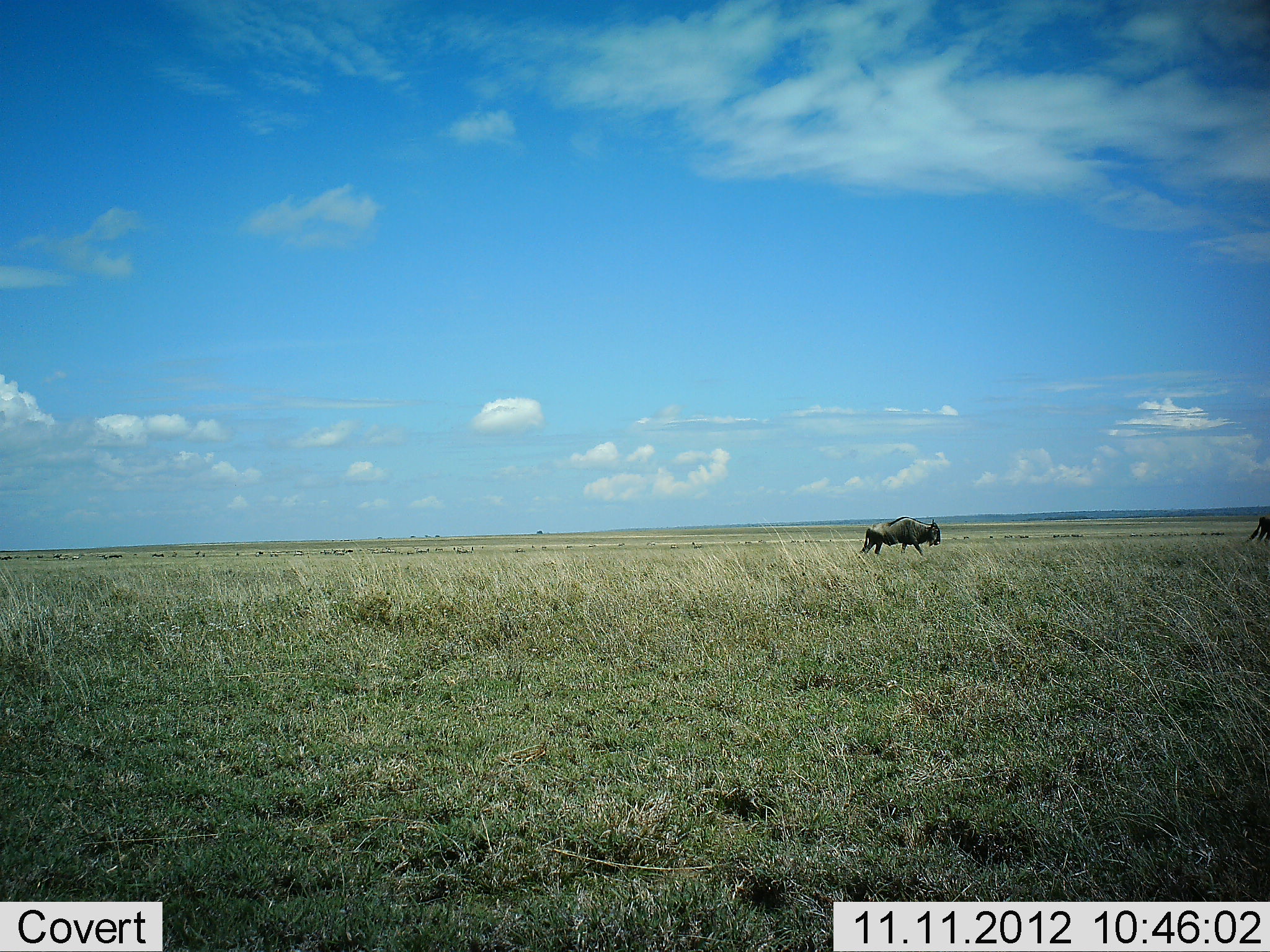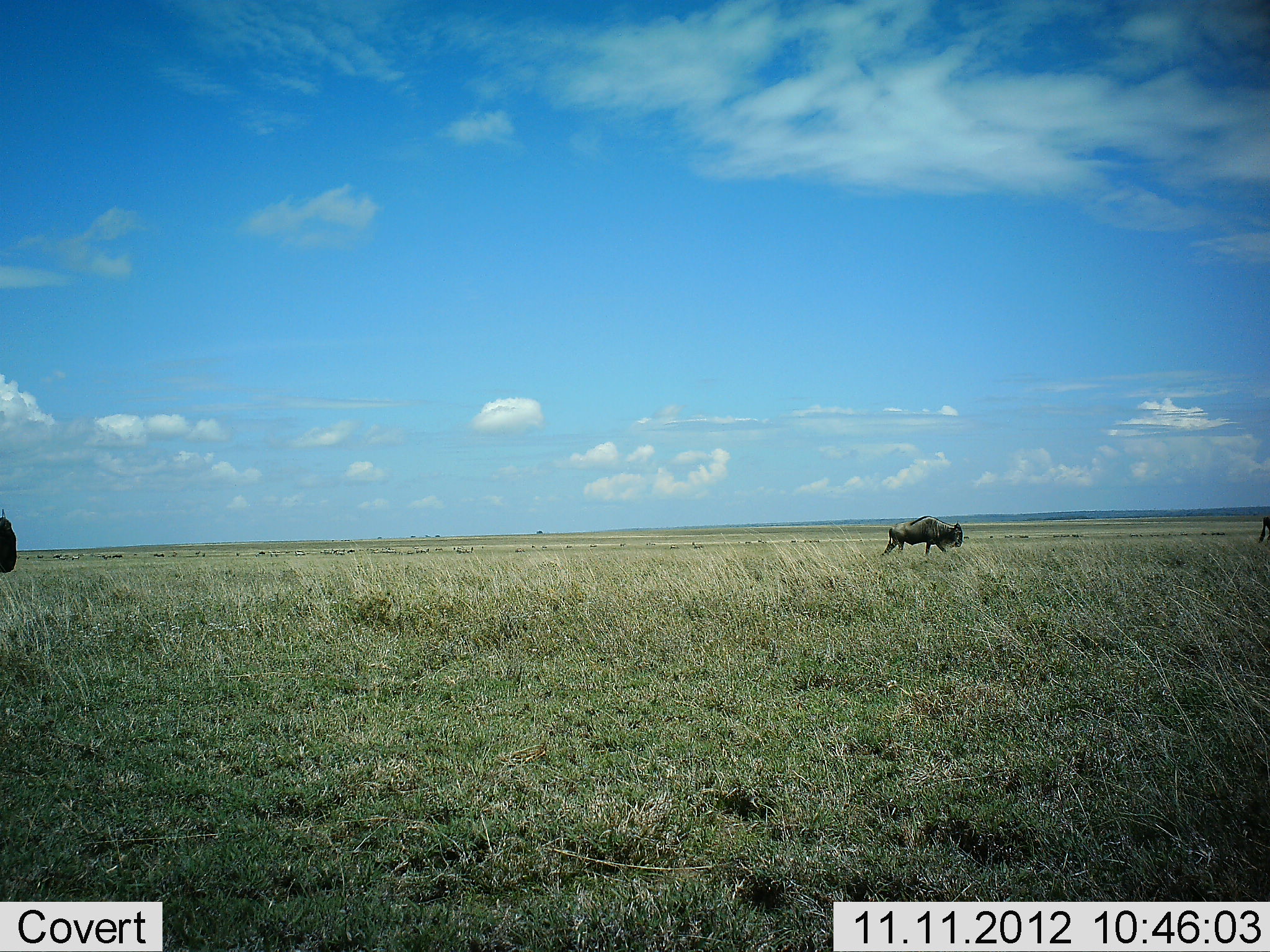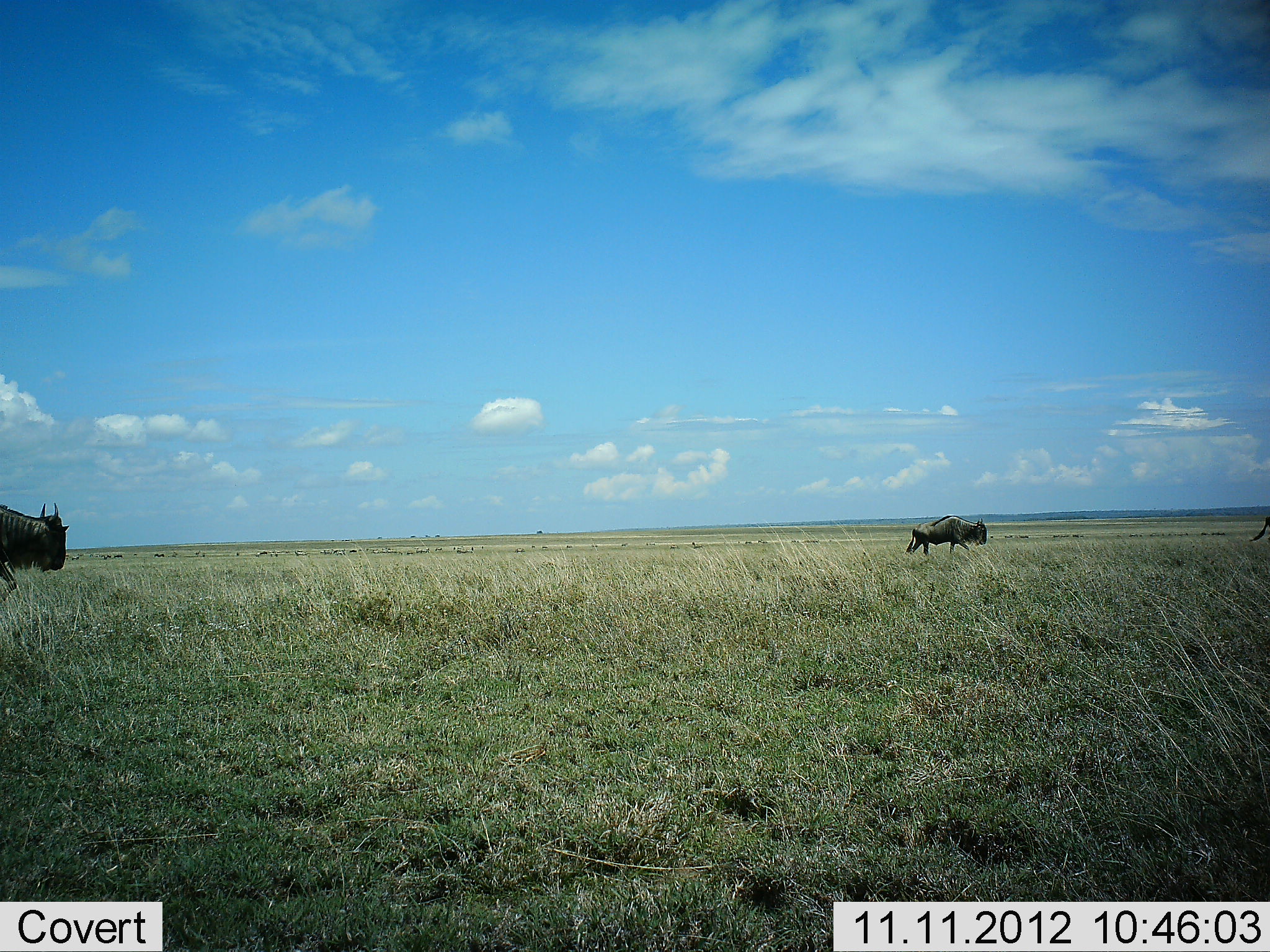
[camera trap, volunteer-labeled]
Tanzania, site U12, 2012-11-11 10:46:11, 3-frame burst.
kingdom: Animalia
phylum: Chordata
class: Mammalia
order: Artiodactyla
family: Bovidae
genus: Connochaetes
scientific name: Connochaetes taurinus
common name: blue wildebeest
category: wildebeest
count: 3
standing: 10%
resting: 0%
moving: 80%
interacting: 0%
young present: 0%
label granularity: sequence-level